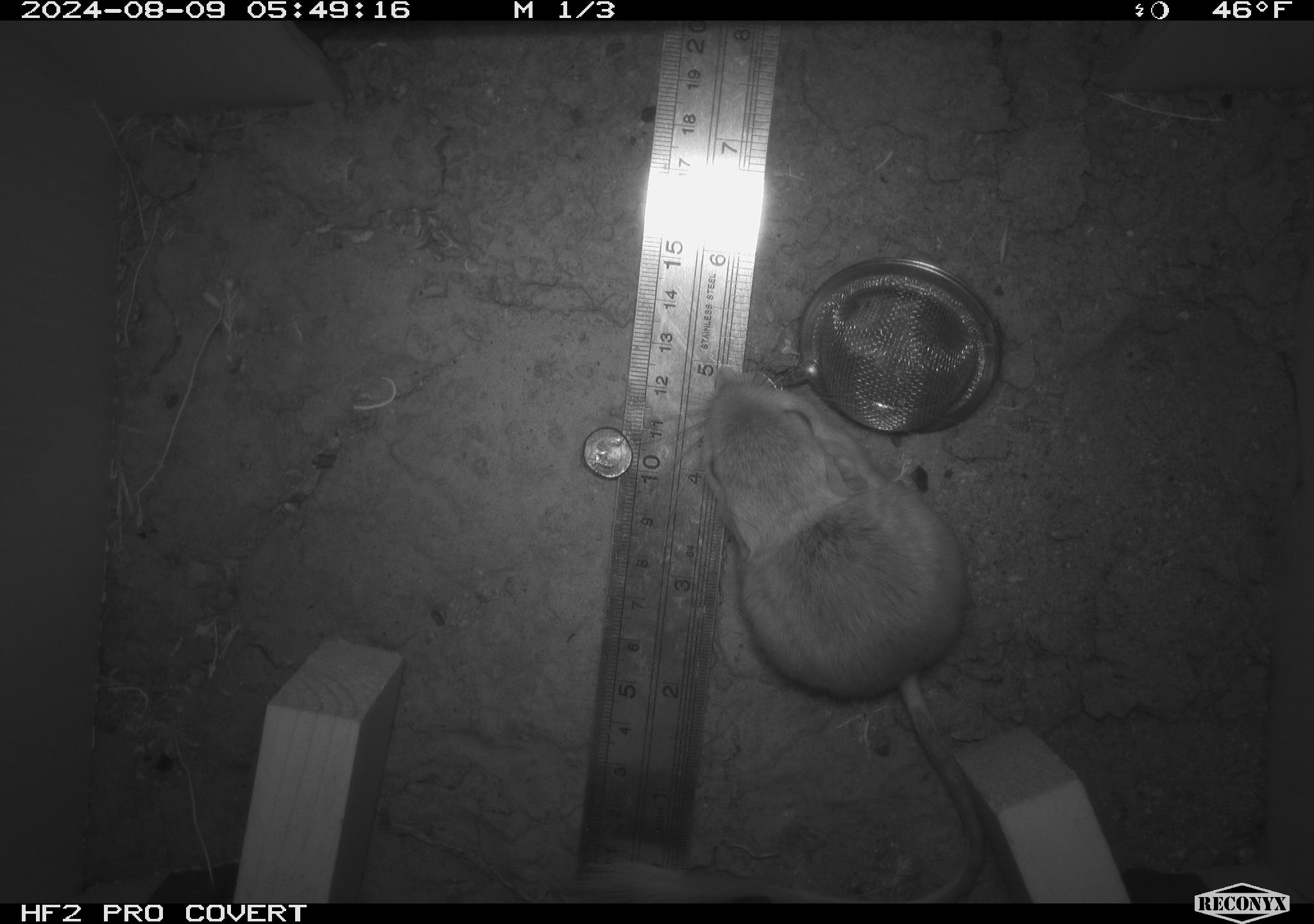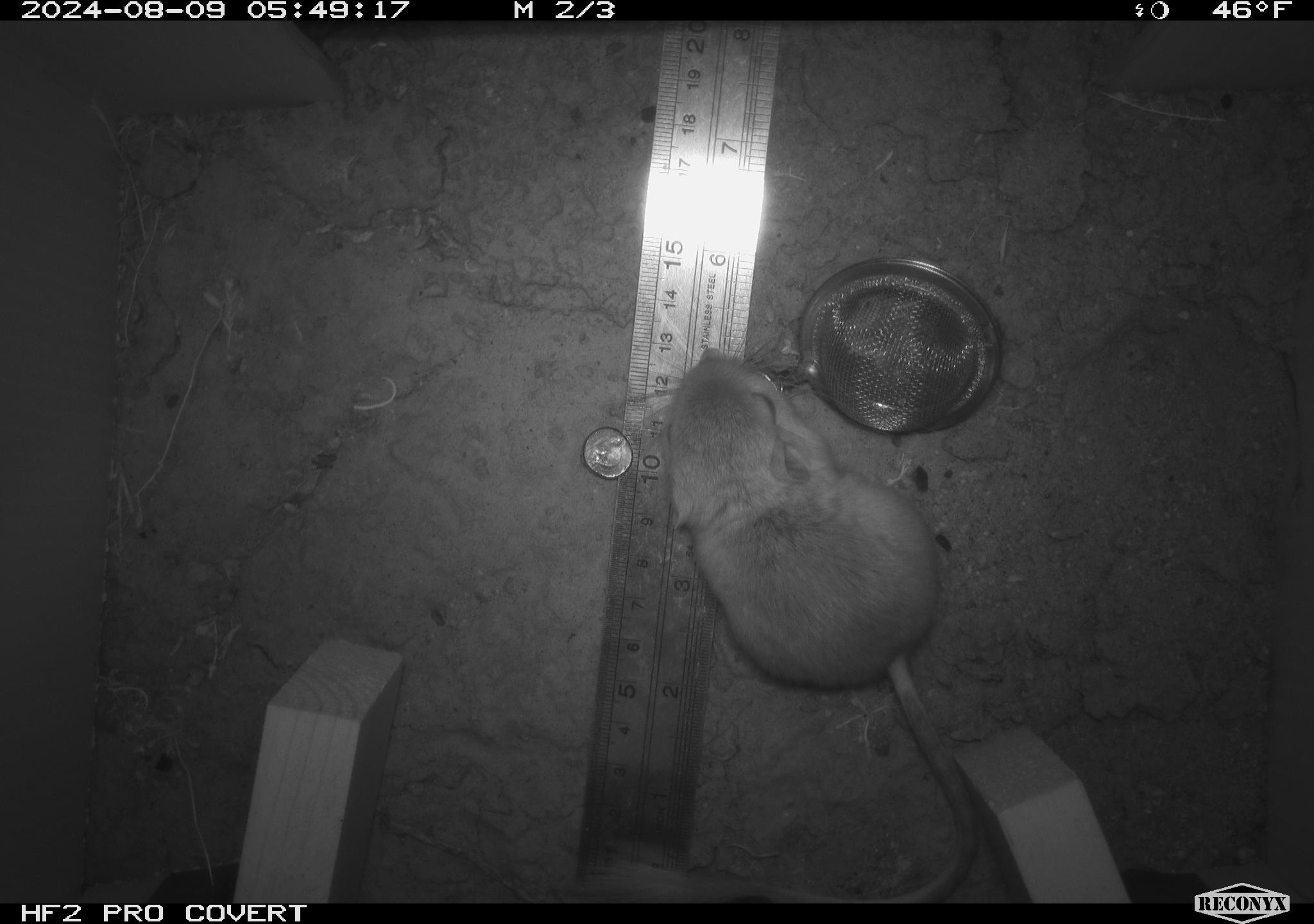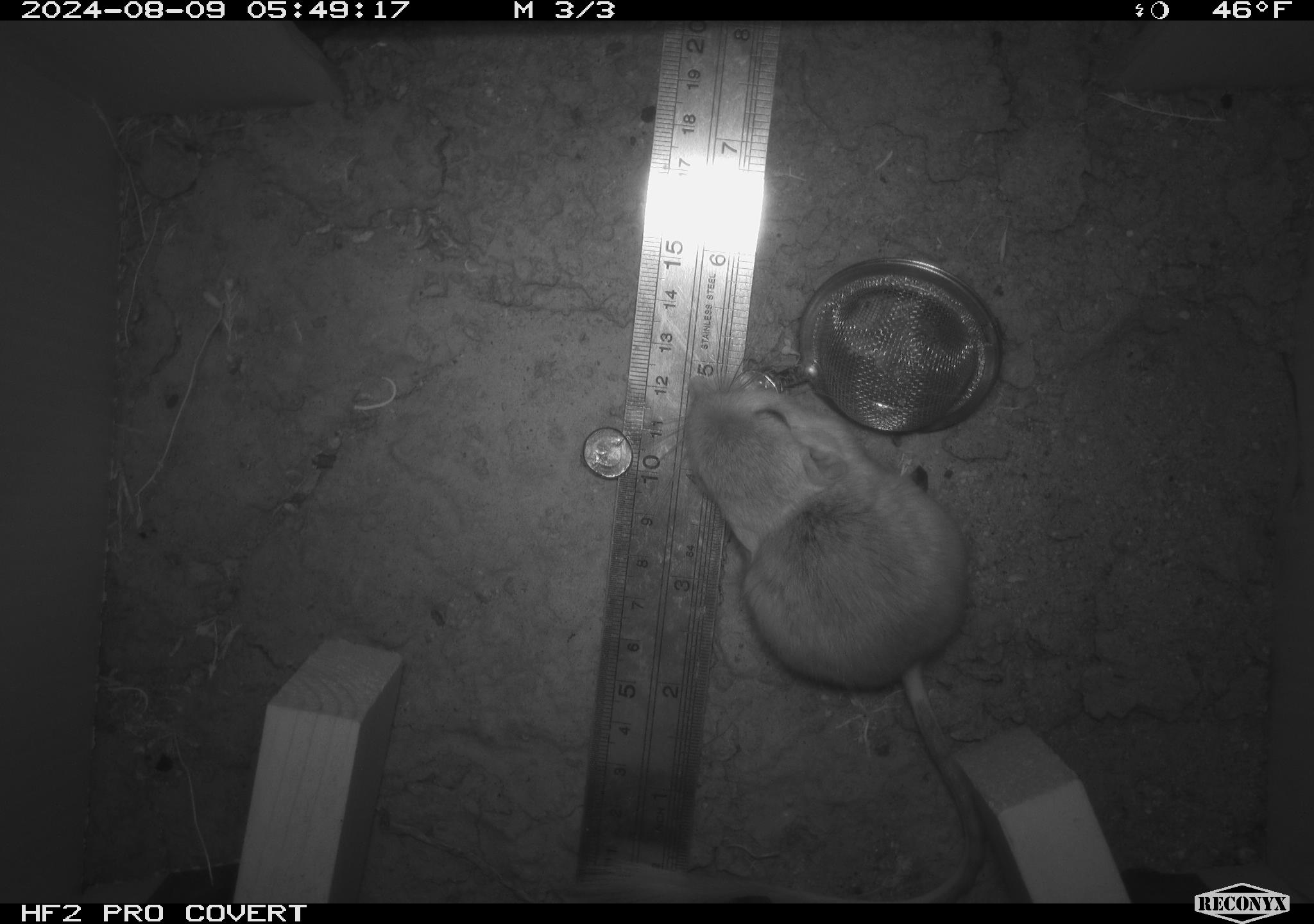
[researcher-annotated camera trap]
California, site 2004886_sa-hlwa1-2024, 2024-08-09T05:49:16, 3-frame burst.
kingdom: Animalia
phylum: Chordata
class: Mammalia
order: Rodentia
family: Heteromyidae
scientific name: Heteromyidae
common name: kangaroo rats and pocket mice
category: heteromyidae family